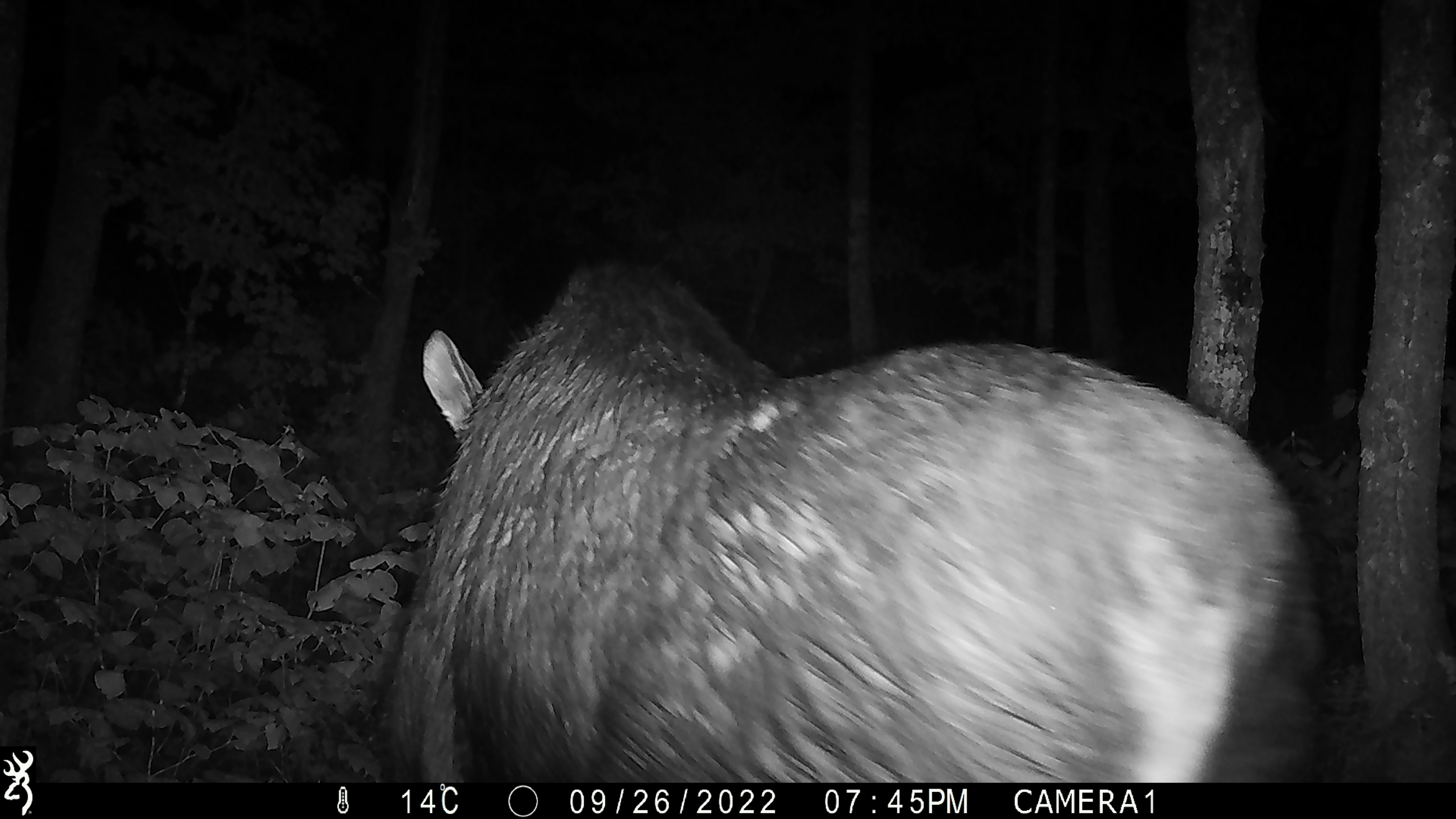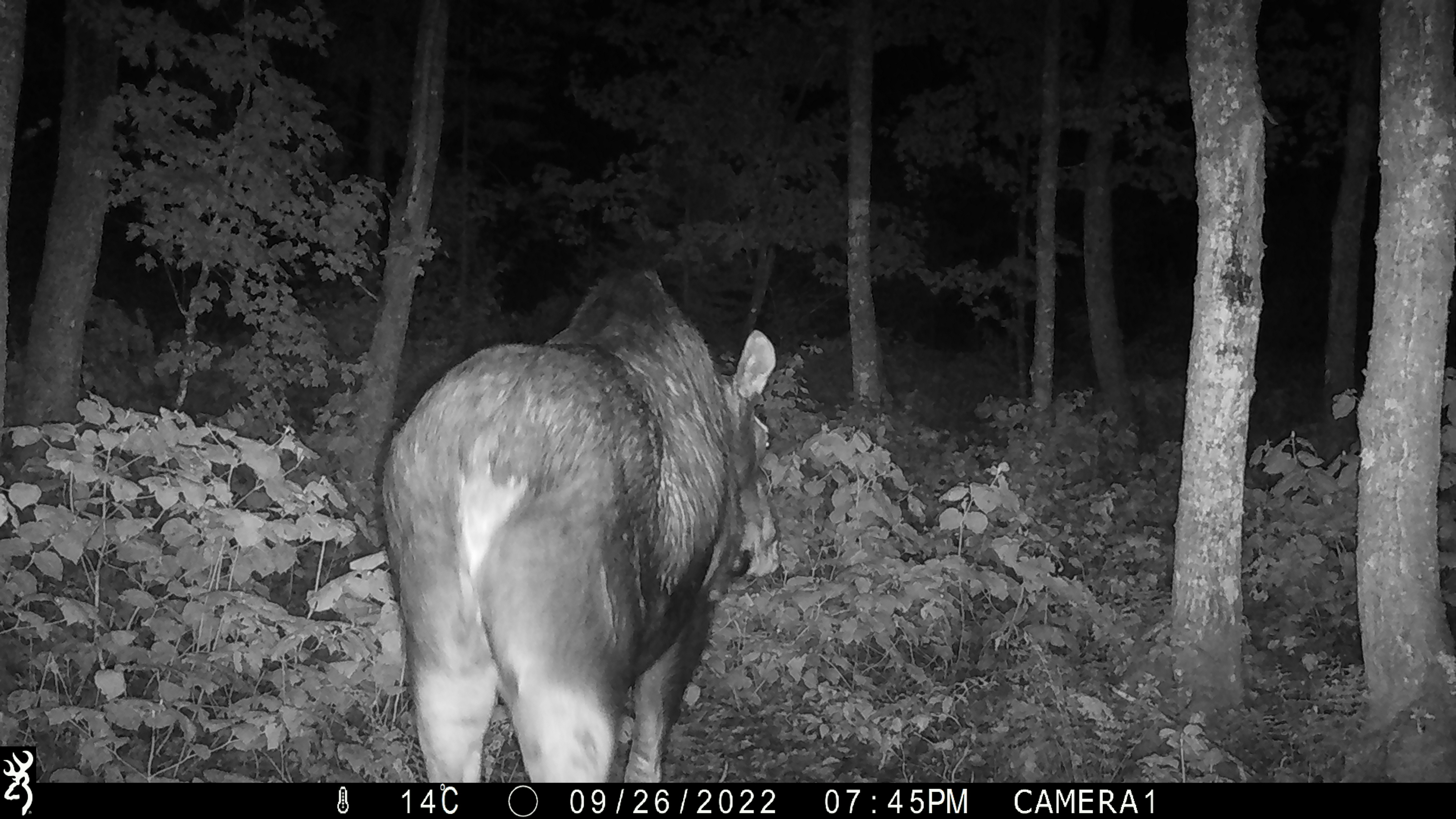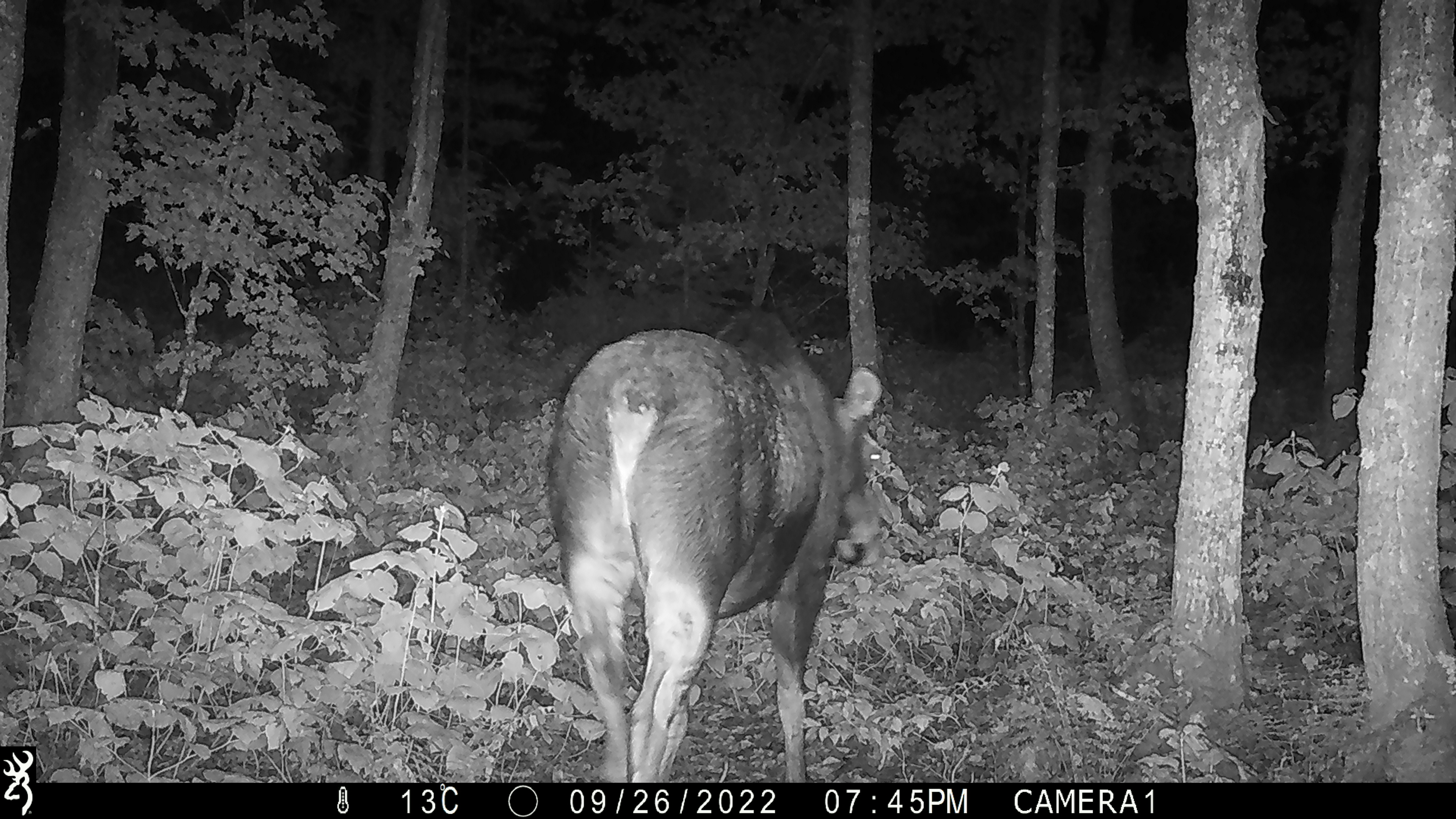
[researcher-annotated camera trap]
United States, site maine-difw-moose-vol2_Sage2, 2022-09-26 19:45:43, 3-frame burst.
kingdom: Animalia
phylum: Chordata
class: Mammalia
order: Artiodactyla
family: Cervidae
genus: Alces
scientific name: Alces alces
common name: moose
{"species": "moose (Alces alces)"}